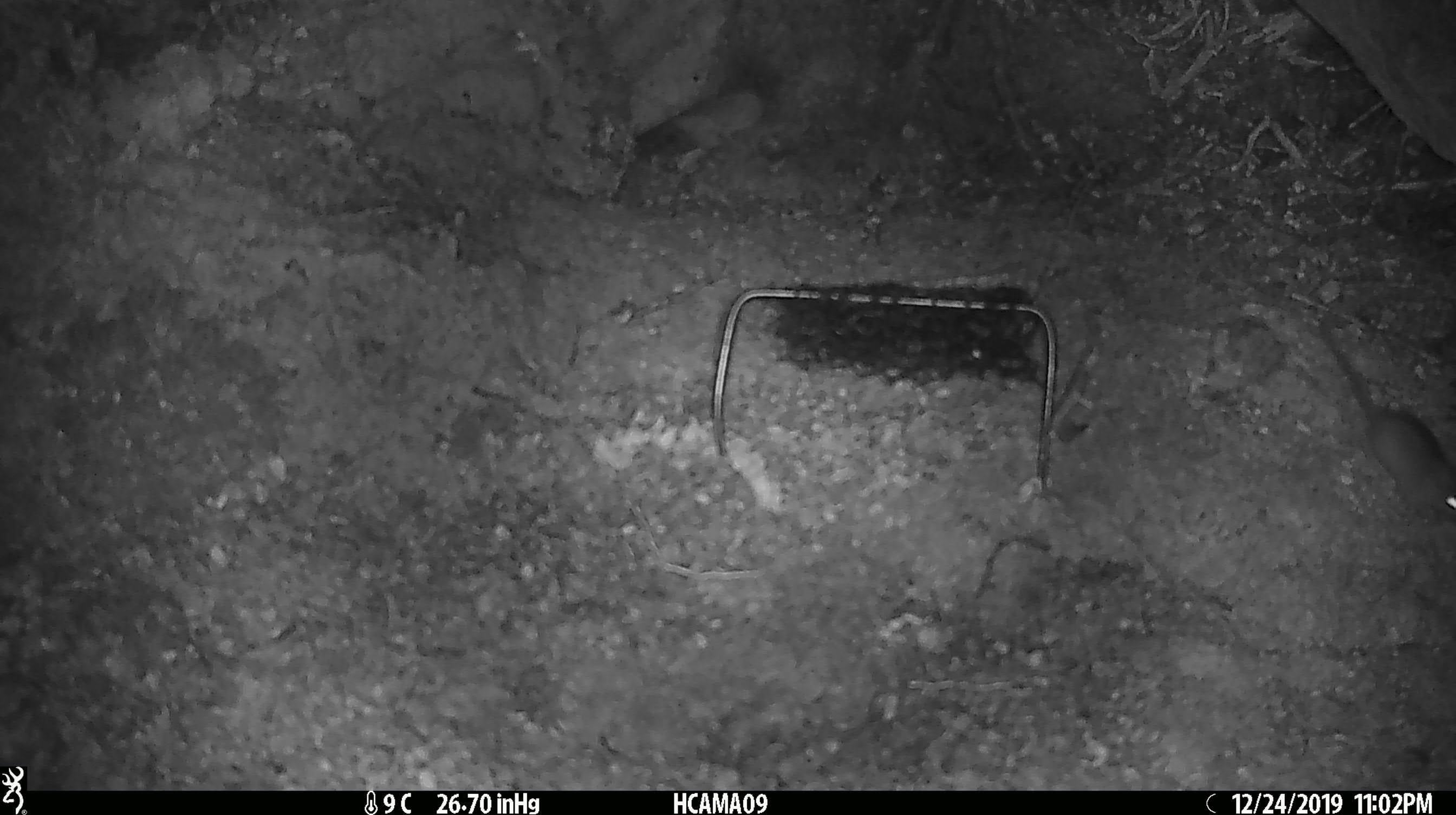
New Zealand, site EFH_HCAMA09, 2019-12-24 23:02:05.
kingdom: Animalia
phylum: Chordata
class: Mammalia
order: Rodentia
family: Muridae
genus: Mus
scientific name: Mus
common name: mouse